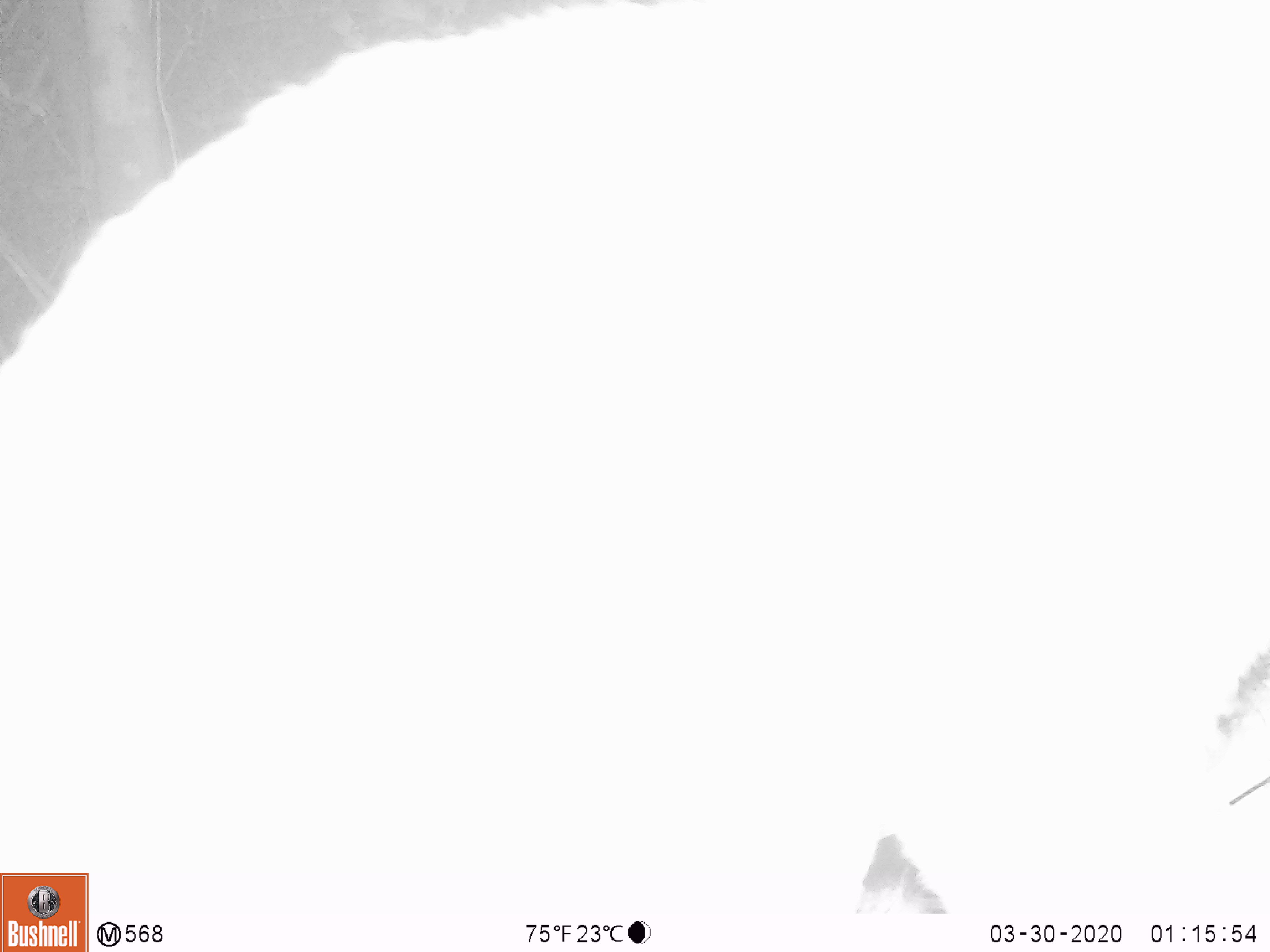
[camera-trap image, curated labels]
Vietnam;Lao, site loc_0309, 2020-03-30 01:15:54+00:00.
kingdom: Animalia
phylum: Chordata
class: Mammalia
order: Carnivora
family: Viverridae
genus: Paguma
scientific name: Paguma larvata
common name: masked palm civet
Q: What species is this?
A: Masked palm civet (Paguma larvata).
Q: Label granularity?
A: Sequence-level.